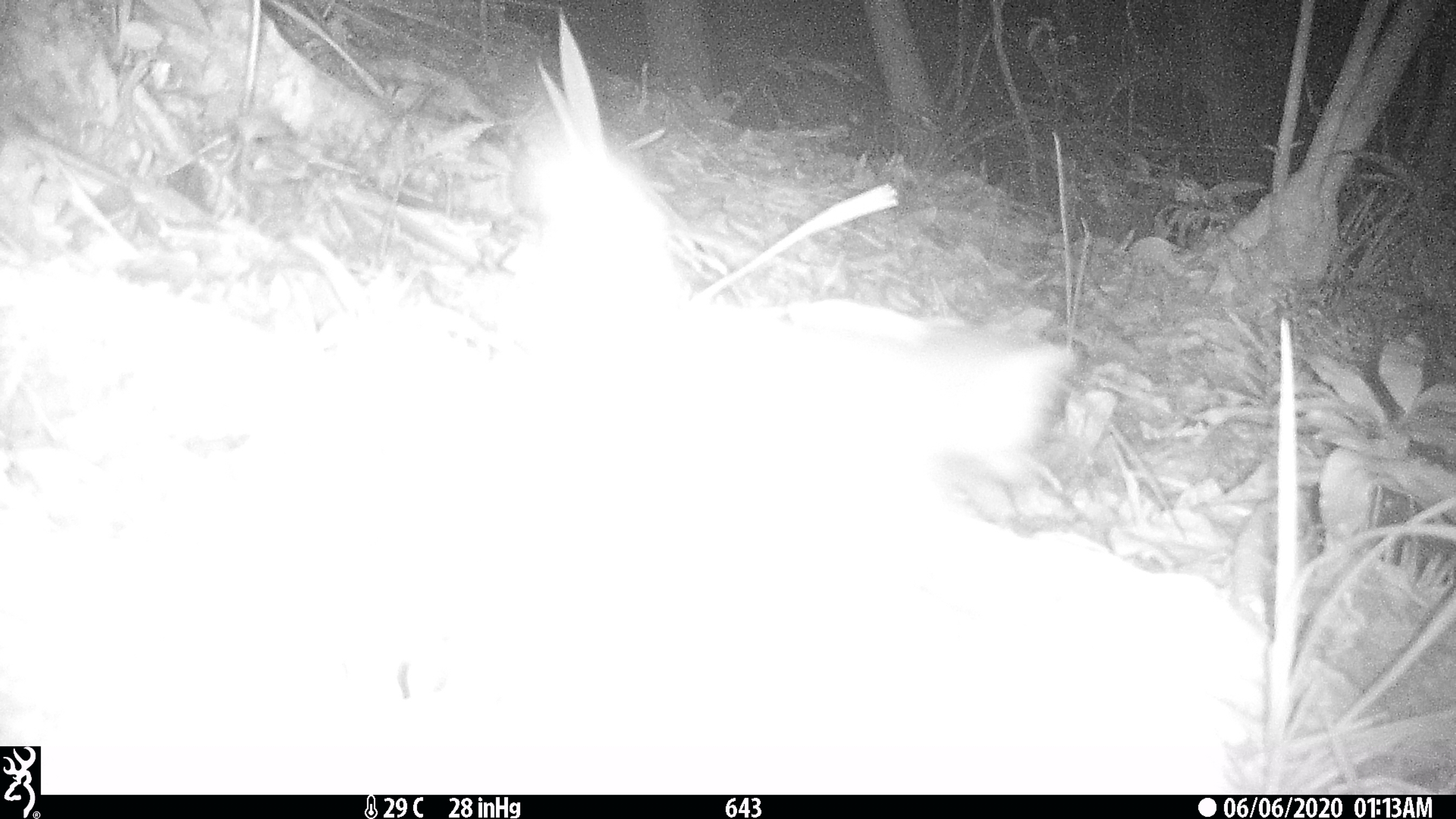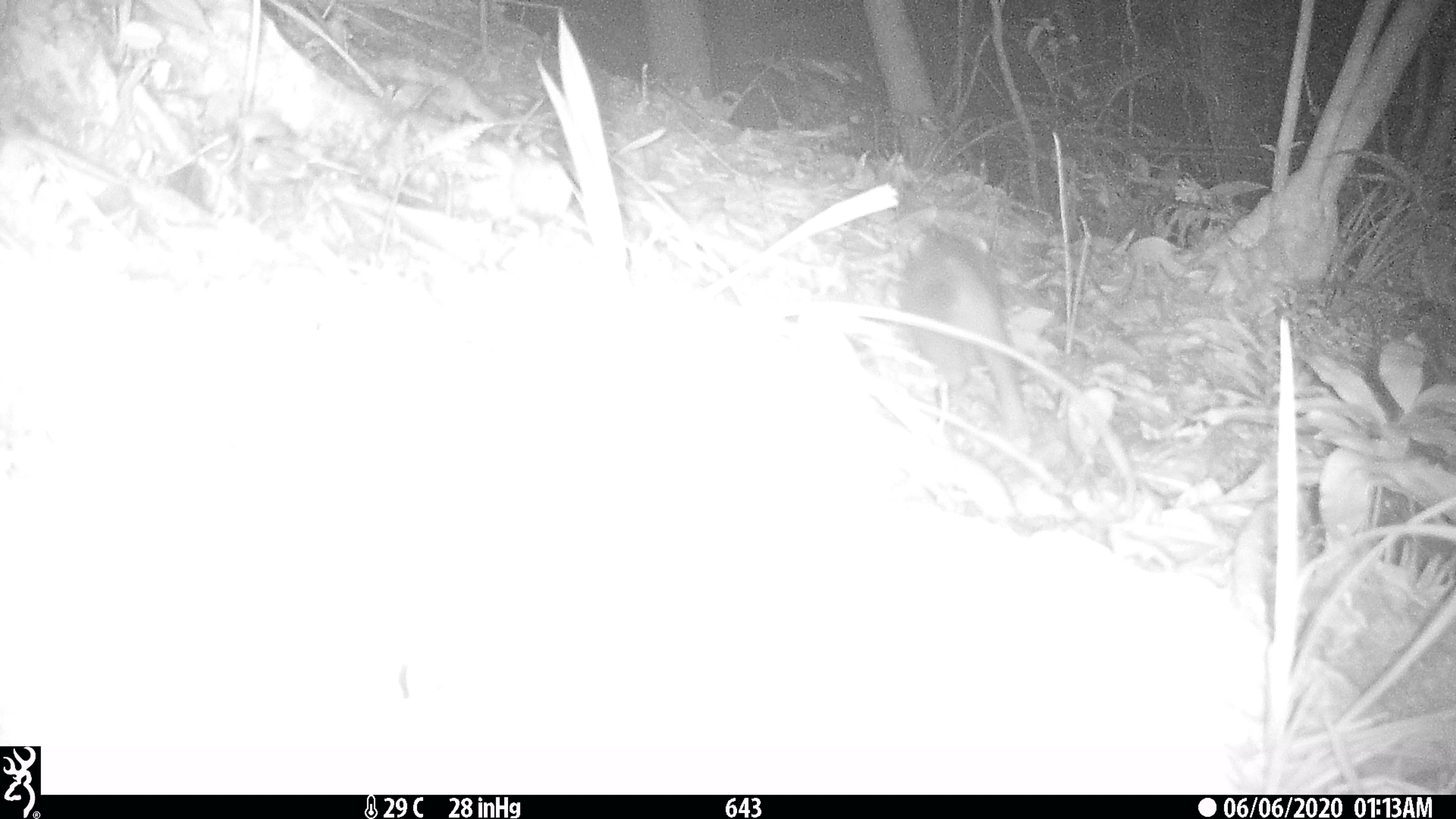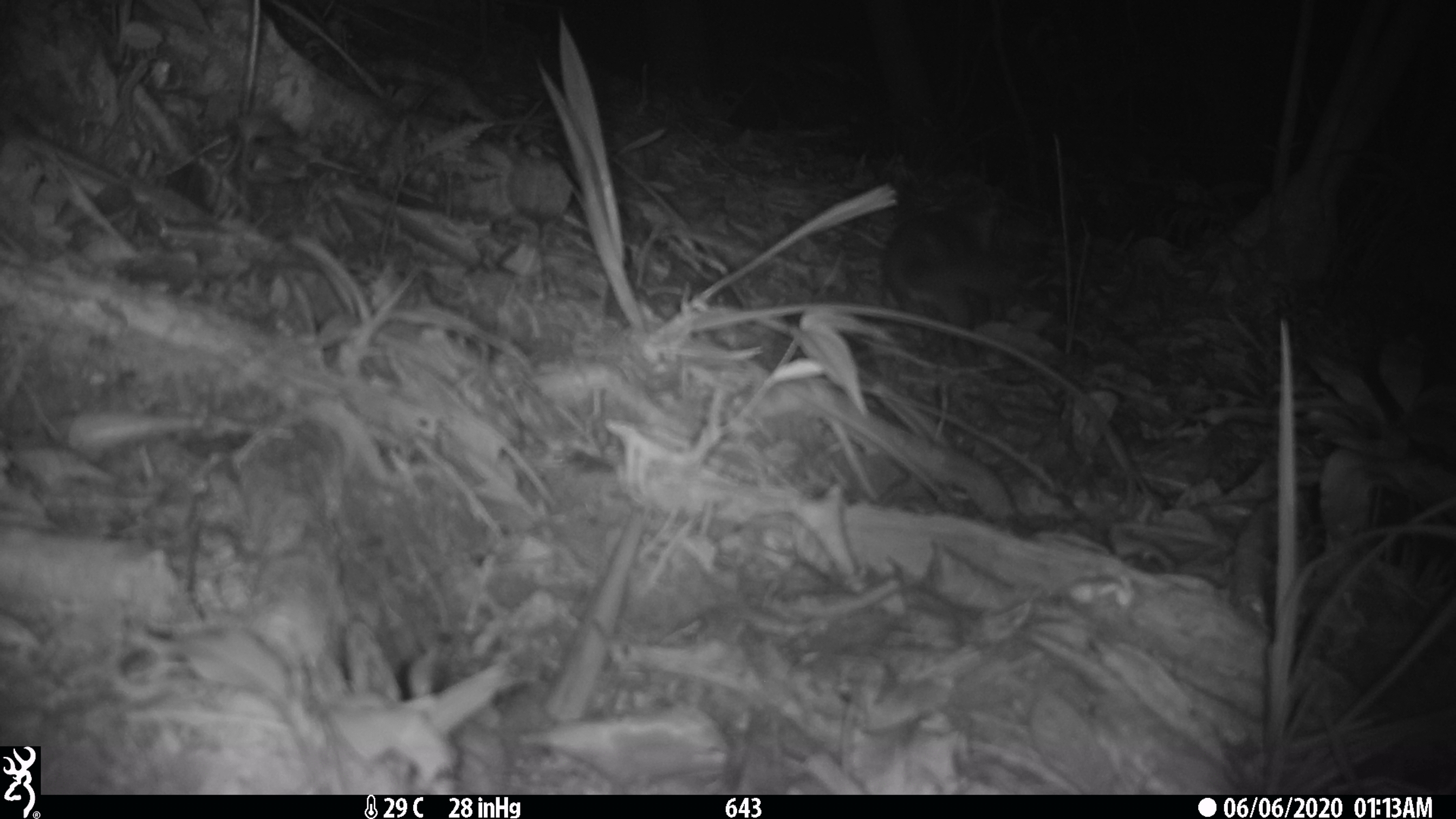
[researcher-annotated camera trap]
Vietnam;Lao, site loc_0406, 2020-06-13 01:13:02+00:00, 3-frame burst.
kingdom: Animalia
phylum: Chordata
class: Mammalia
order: Carnivora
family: Mustelidae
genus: Melogale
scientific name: Melogale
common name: ferret badger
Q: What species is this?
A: Ferret badger (Melogale).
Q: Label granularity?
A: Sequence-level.